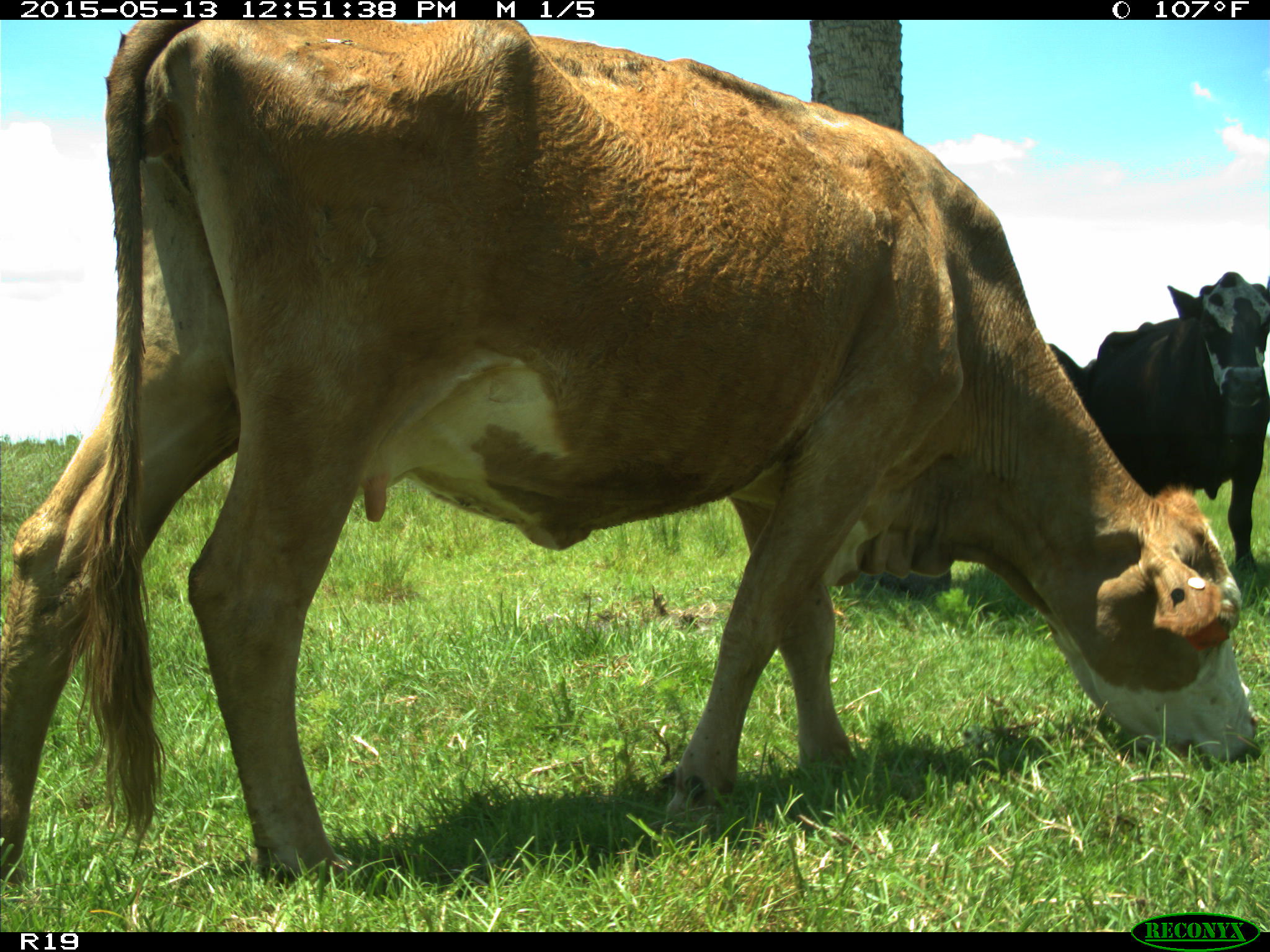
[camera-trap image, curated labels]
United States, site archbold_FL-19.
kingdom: Animalia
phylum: Chordata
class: Mammalia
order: Artiodactyla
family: Bovidae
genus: Bos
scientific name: Bos taurus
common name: domestic cow